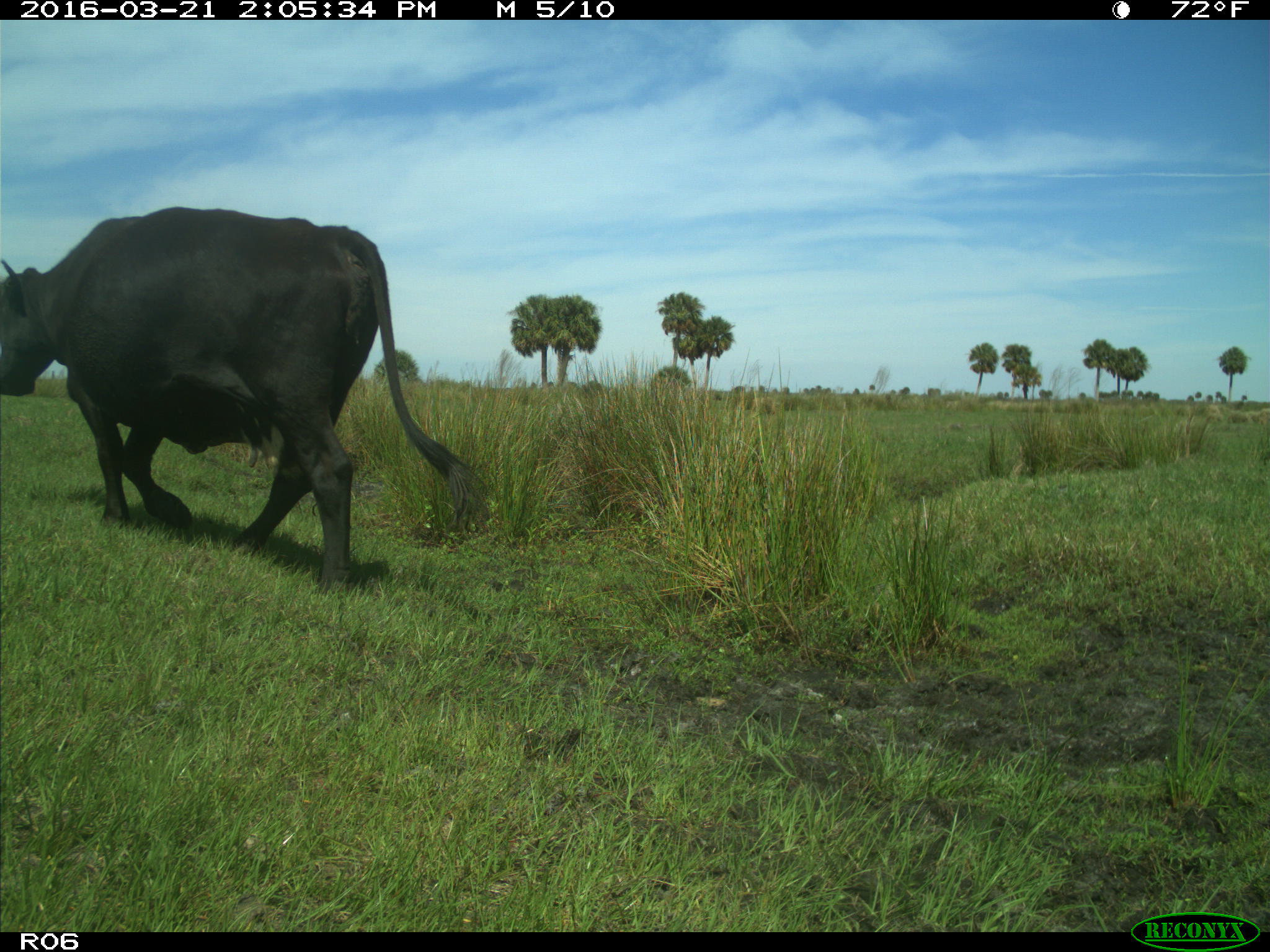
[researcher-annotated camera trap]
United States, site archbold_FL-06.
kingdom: Animalia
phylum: Chordata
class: Mammalia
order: Artiodactyla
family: Bovidae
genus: Bos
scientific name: Bos taurus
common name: domestic cow